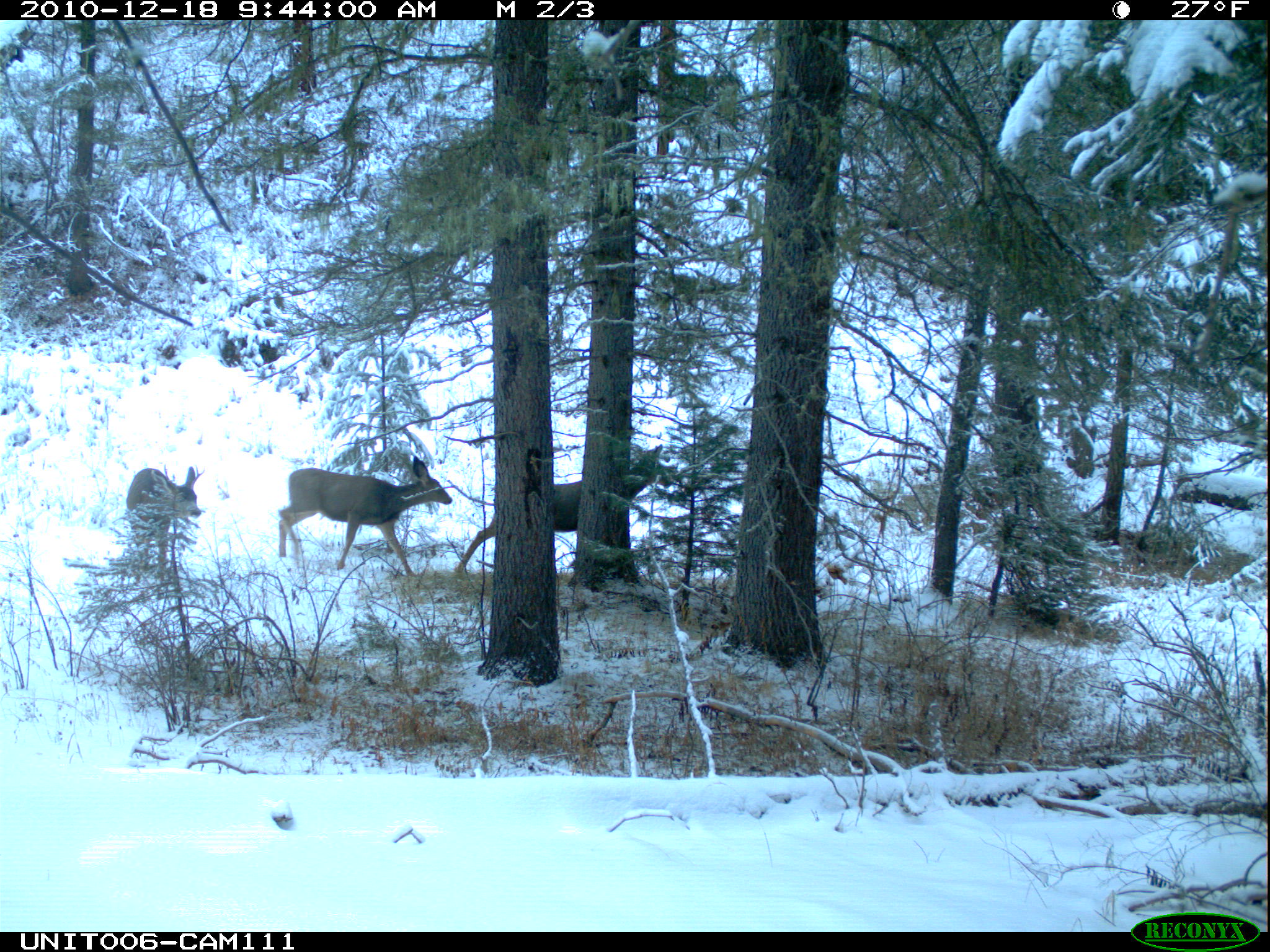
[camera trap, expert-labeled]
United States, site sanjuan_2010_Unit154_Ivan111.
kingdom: Animalia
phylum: Chordata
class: Mammalia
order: Artiodactyla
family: Cervidae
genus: Odocoileus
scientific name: Odocoileus hemionus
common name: mule deer